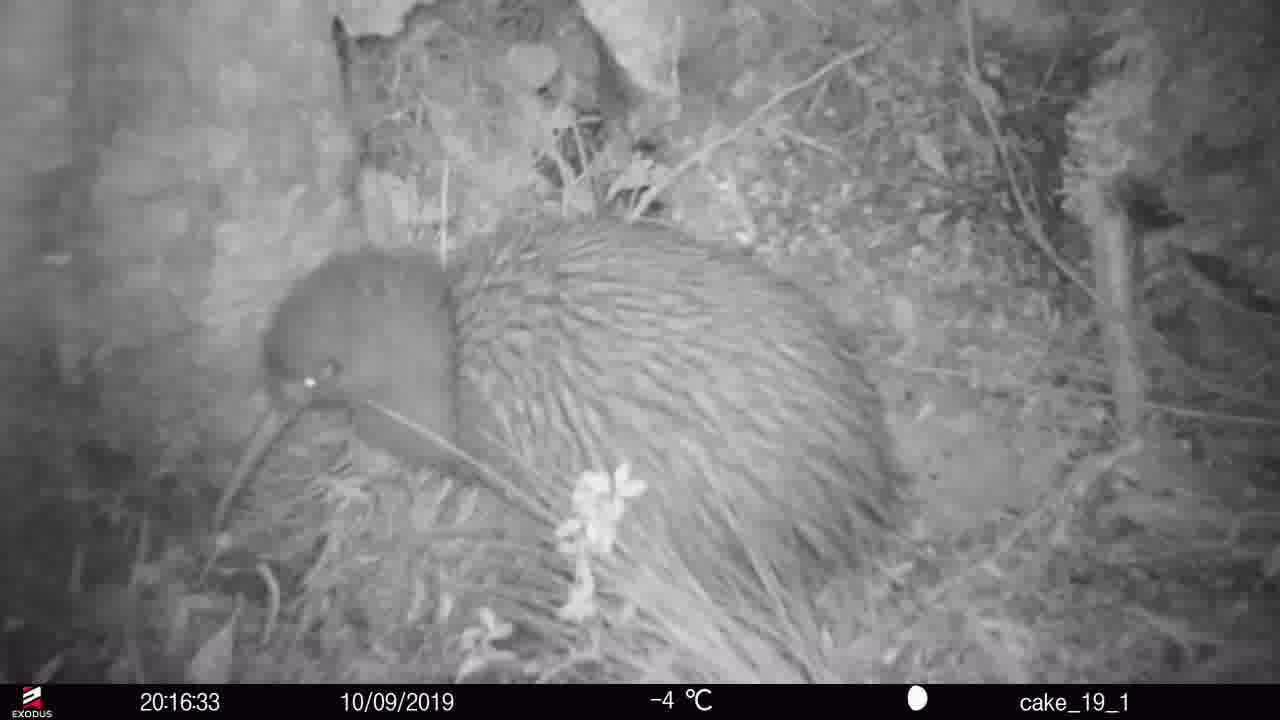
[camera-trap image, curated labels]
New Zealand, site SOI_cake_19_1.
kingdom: Animalia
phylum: Chordata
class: Aves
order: Apterygiformes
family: Apterygidae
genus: Apteryx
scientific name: Apteryx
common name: kiwi